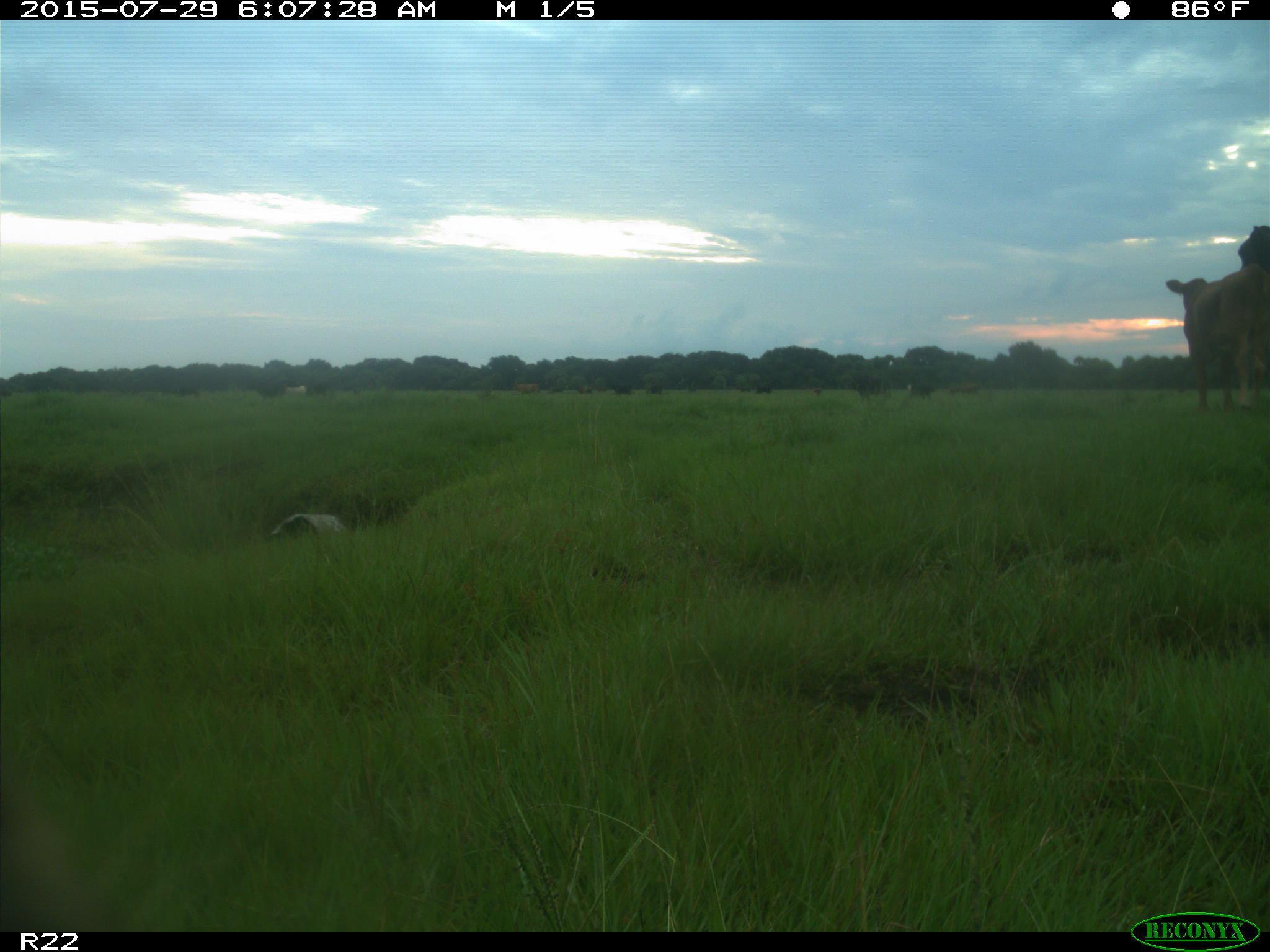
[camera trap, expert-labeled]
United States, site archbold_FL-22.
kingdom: Animalia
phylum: Chordata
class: Mammalia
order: Artiodactyla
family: Bovidae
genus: Bos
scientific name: Bos taurus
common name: domestic cow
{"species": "Bos taurus (domestic cow)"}